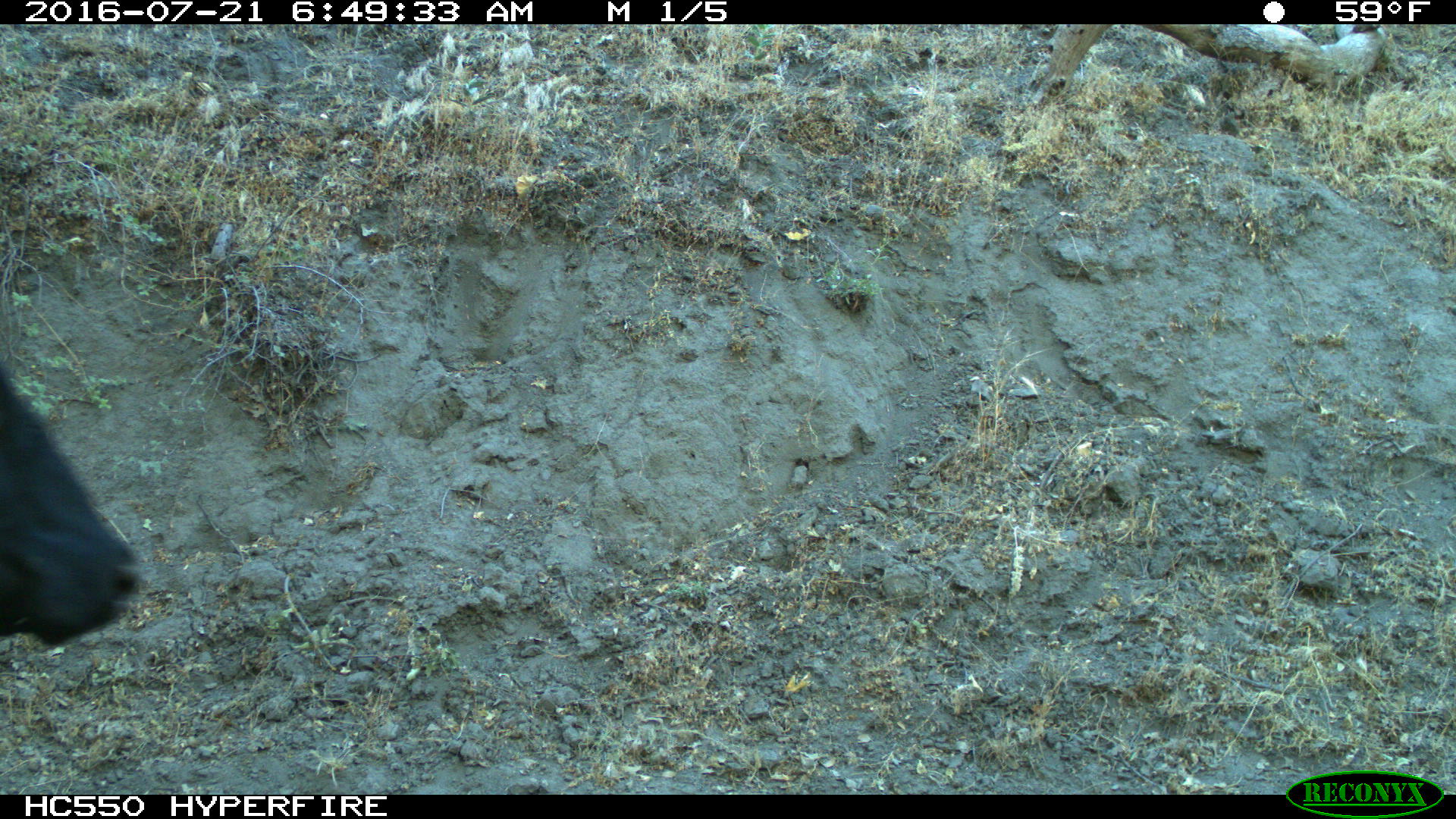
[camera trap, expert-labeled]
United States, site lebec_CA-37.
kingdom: Animalia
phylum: Chordata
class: Mammalia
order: Artiodactyla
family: Bovidae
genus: Bos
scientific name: Bos taurus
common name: domestic cow